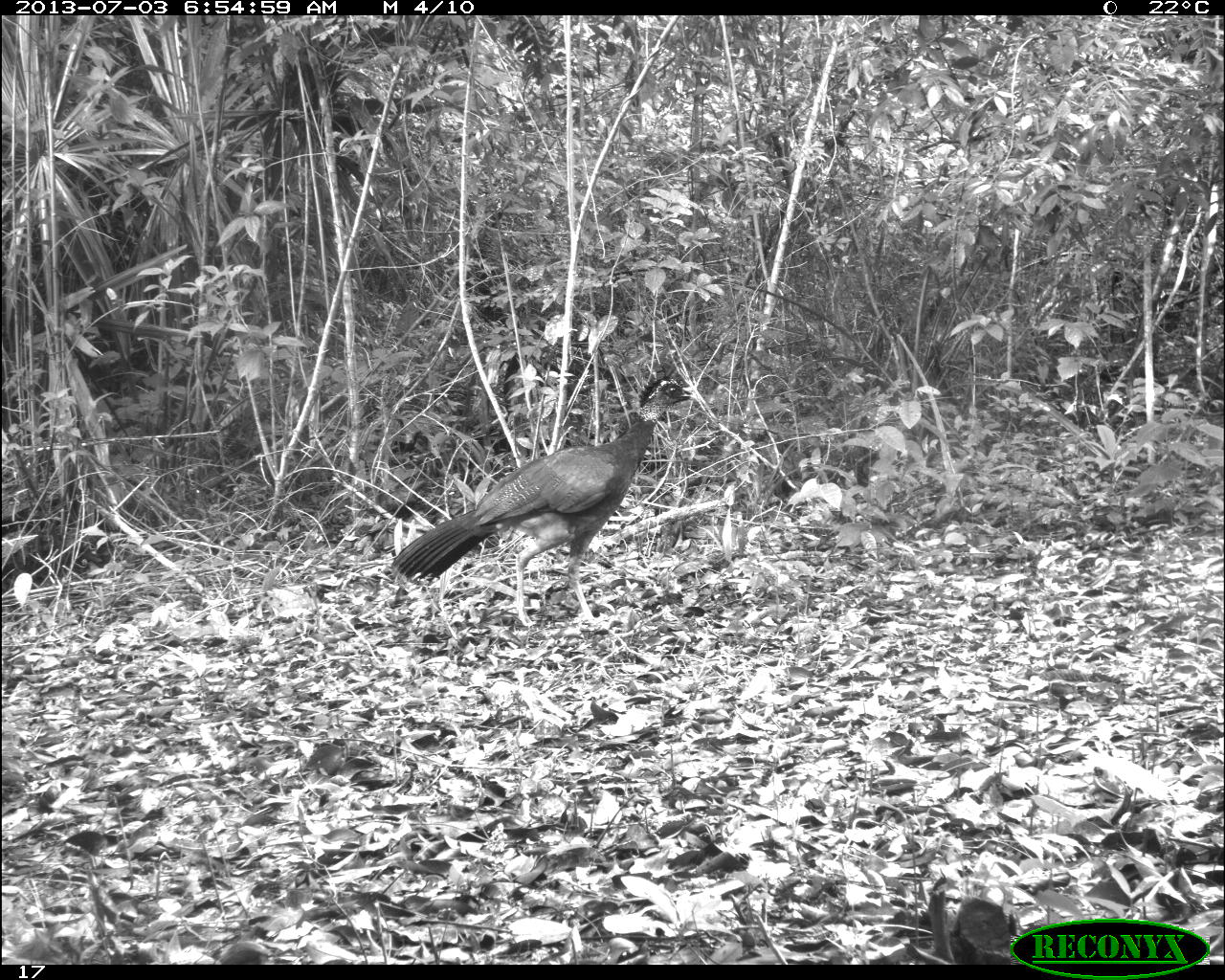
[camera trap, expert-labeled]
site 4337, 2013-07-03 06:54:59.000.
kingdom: Animalia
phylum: Chordata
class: Aves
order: Galliformes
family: Cracidae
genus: Crax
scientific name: Crax rubra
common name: great curassow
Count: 1.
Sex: female.